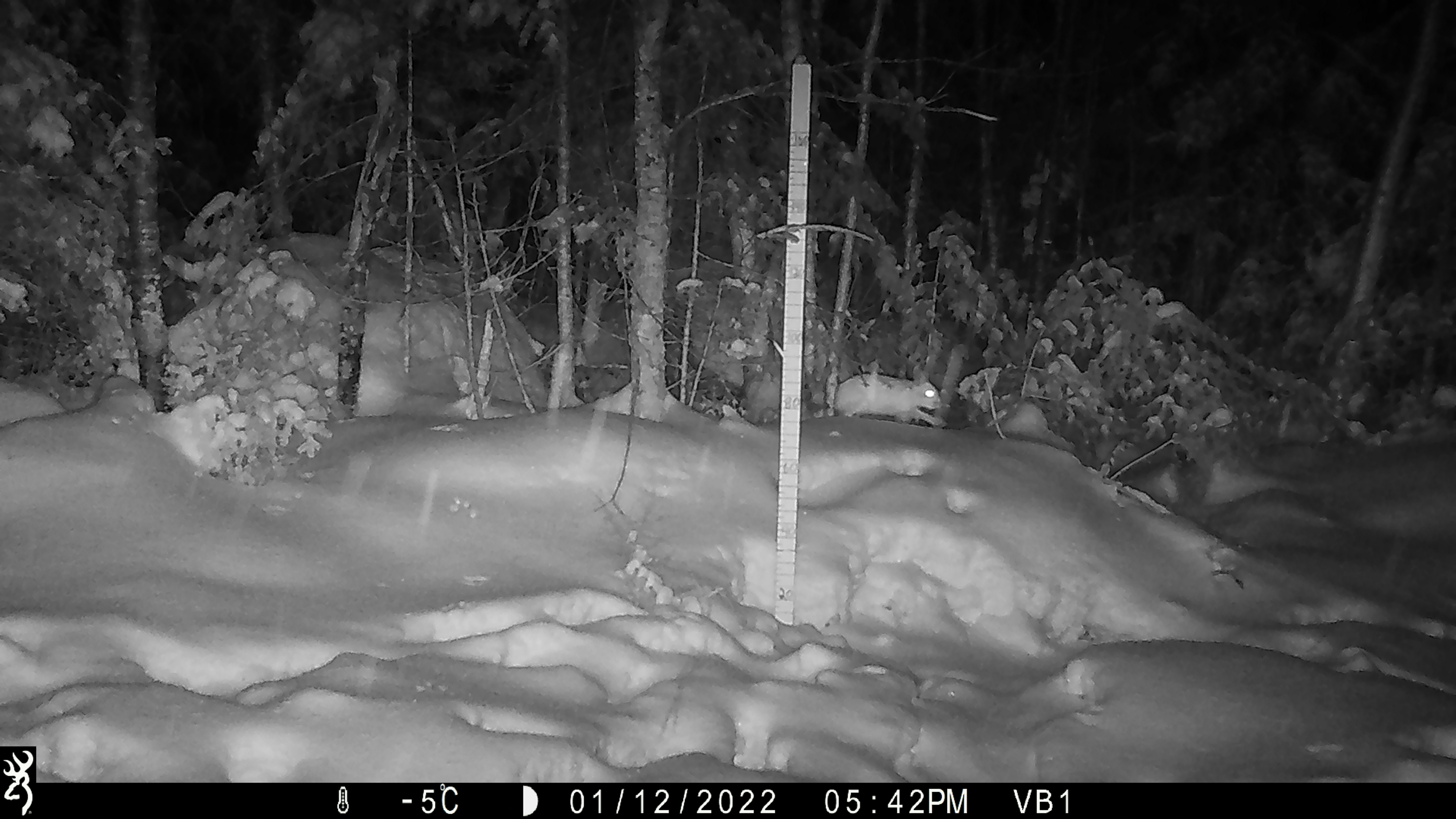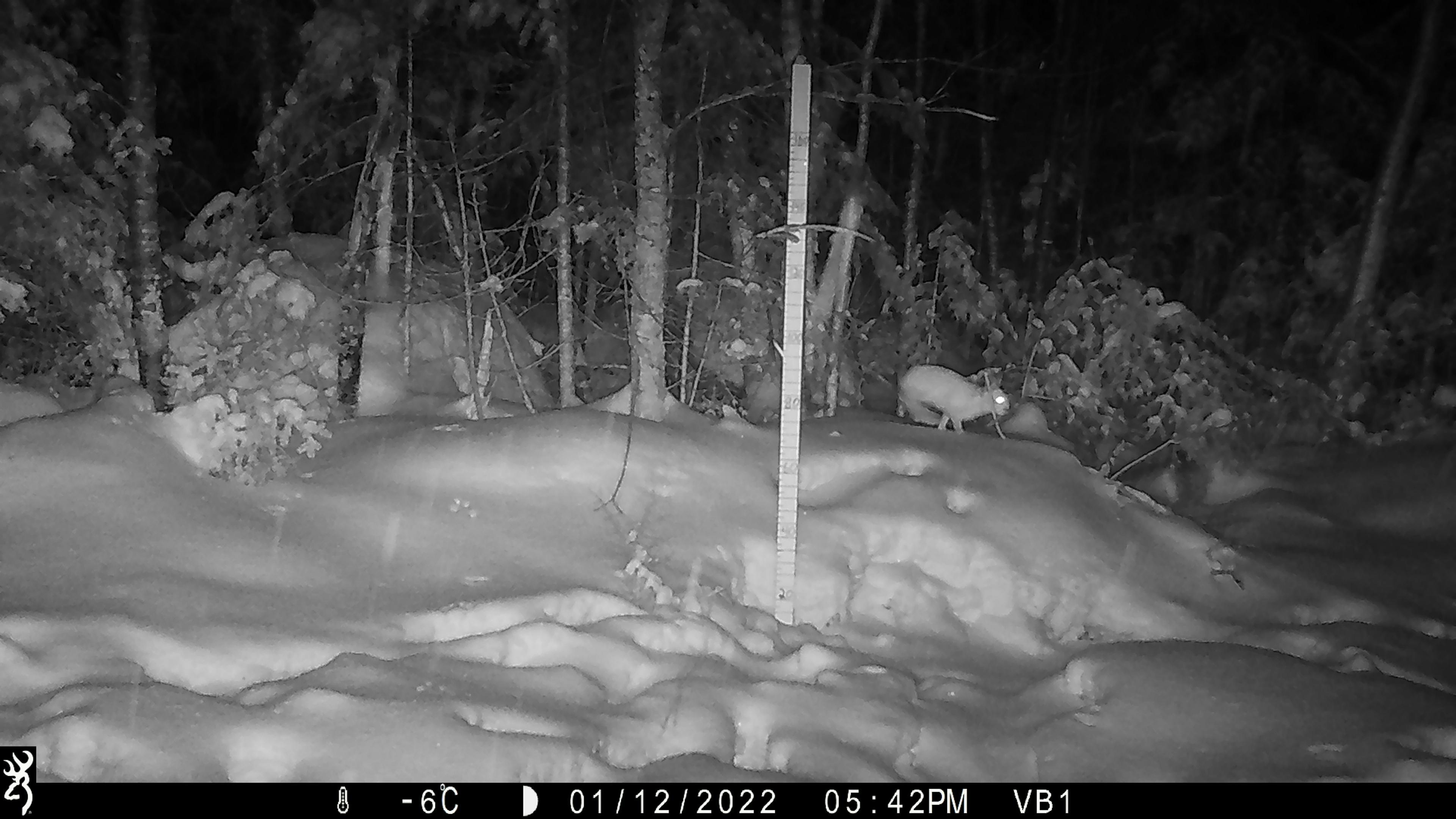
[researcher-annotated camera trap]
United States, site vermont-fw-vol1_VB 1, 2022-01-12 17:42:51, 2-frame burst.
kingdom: Animalia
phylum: Chordata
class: Mammalia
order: Lagomorpha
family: Leporidae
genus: Lepus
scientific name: Lepus americanus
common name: snowshoe hare